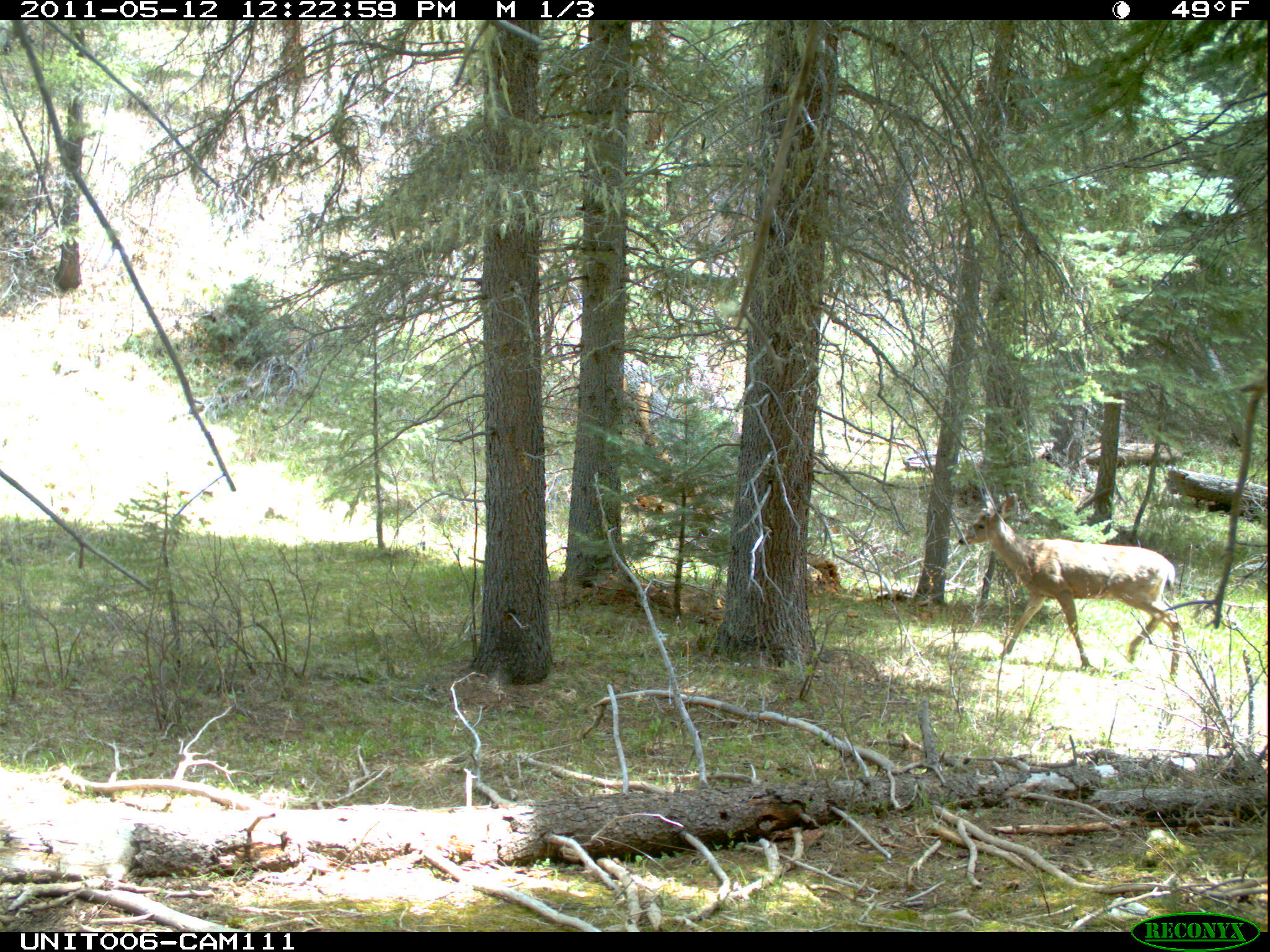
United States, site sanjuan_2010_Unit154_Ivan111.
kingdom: Animalia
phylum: Chordata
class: Mammalia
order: Artiodactyla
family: Cervidae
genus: Odocoileus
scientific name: Odocoileus hemionus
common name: mule deer